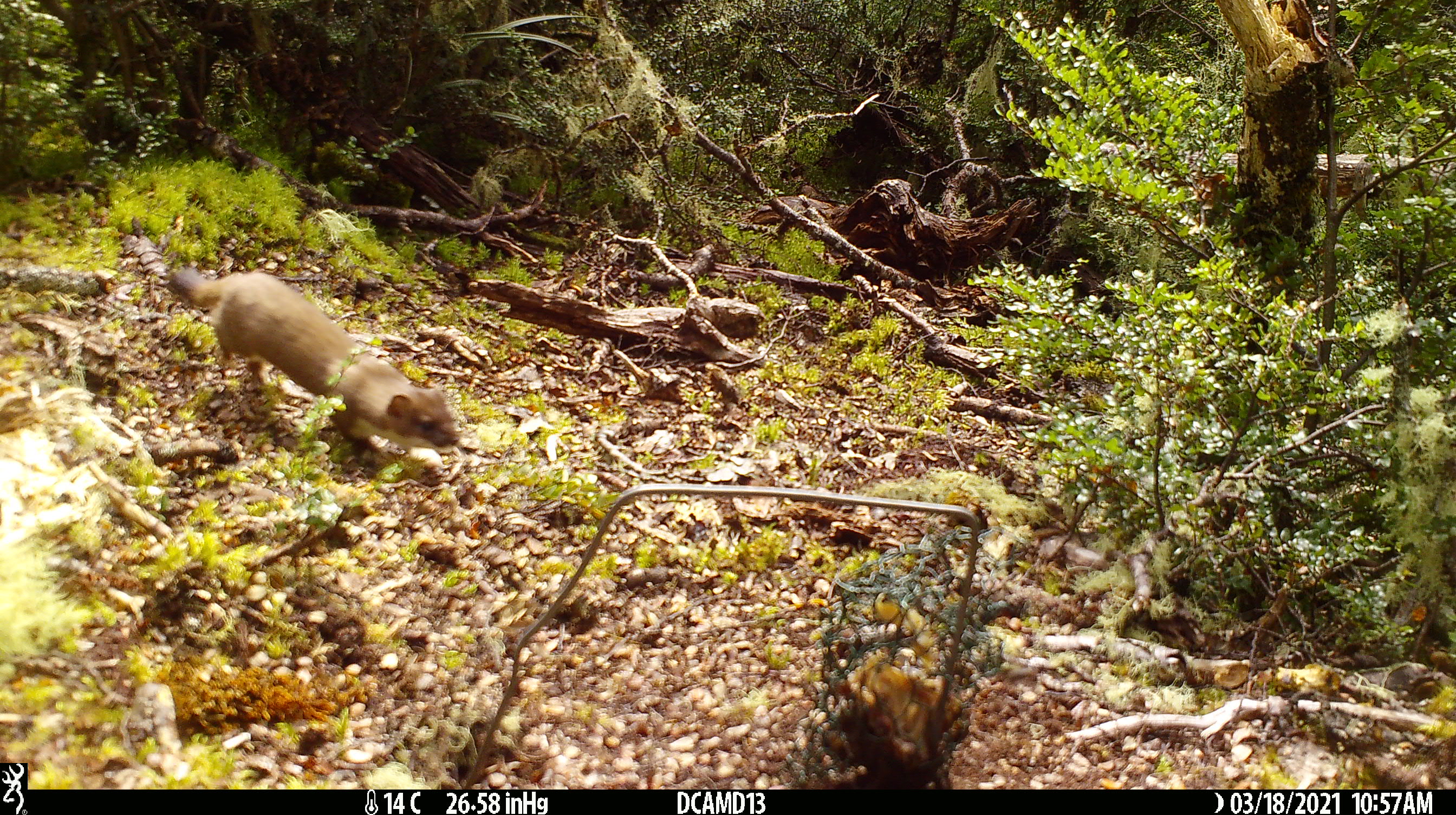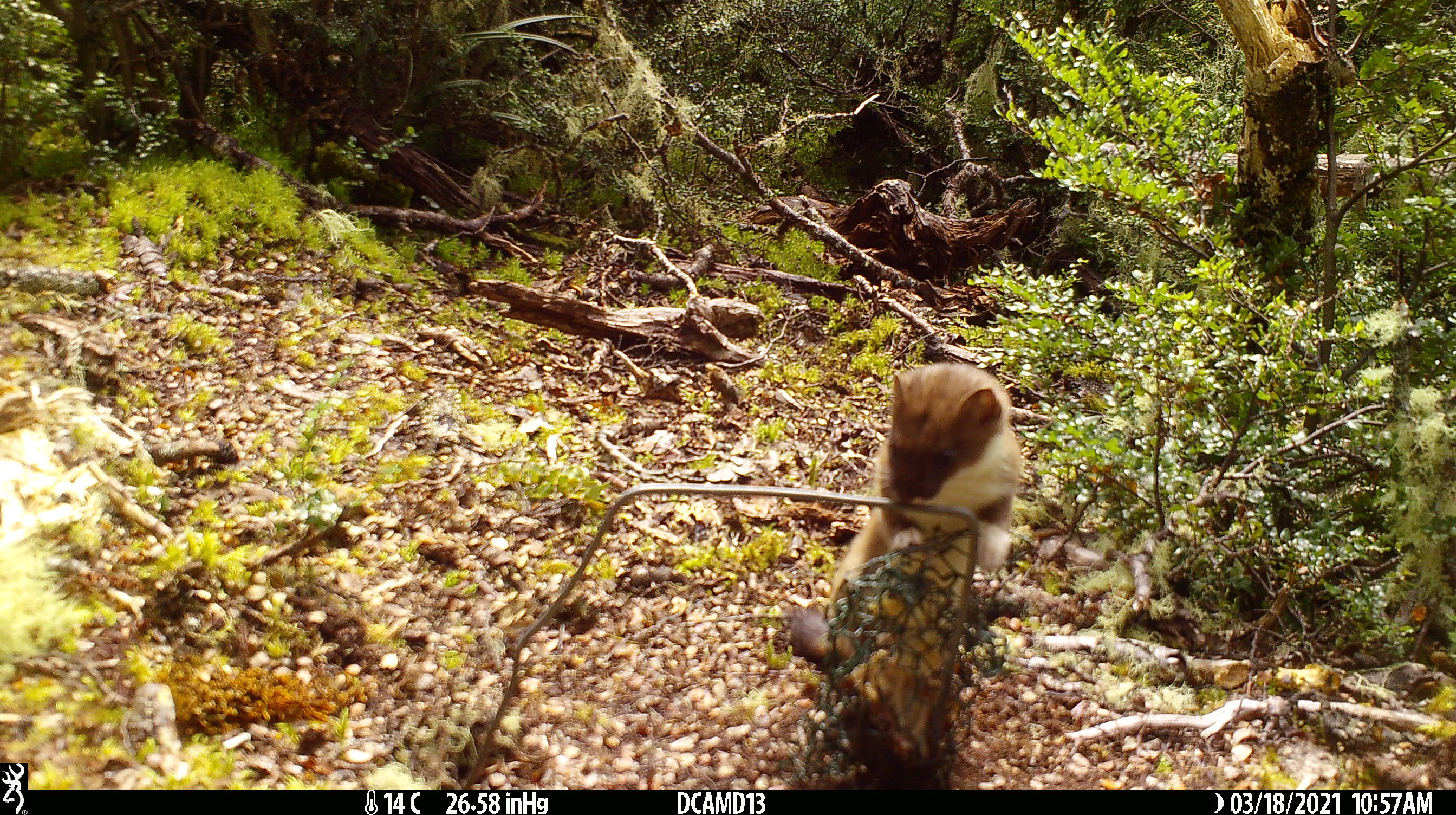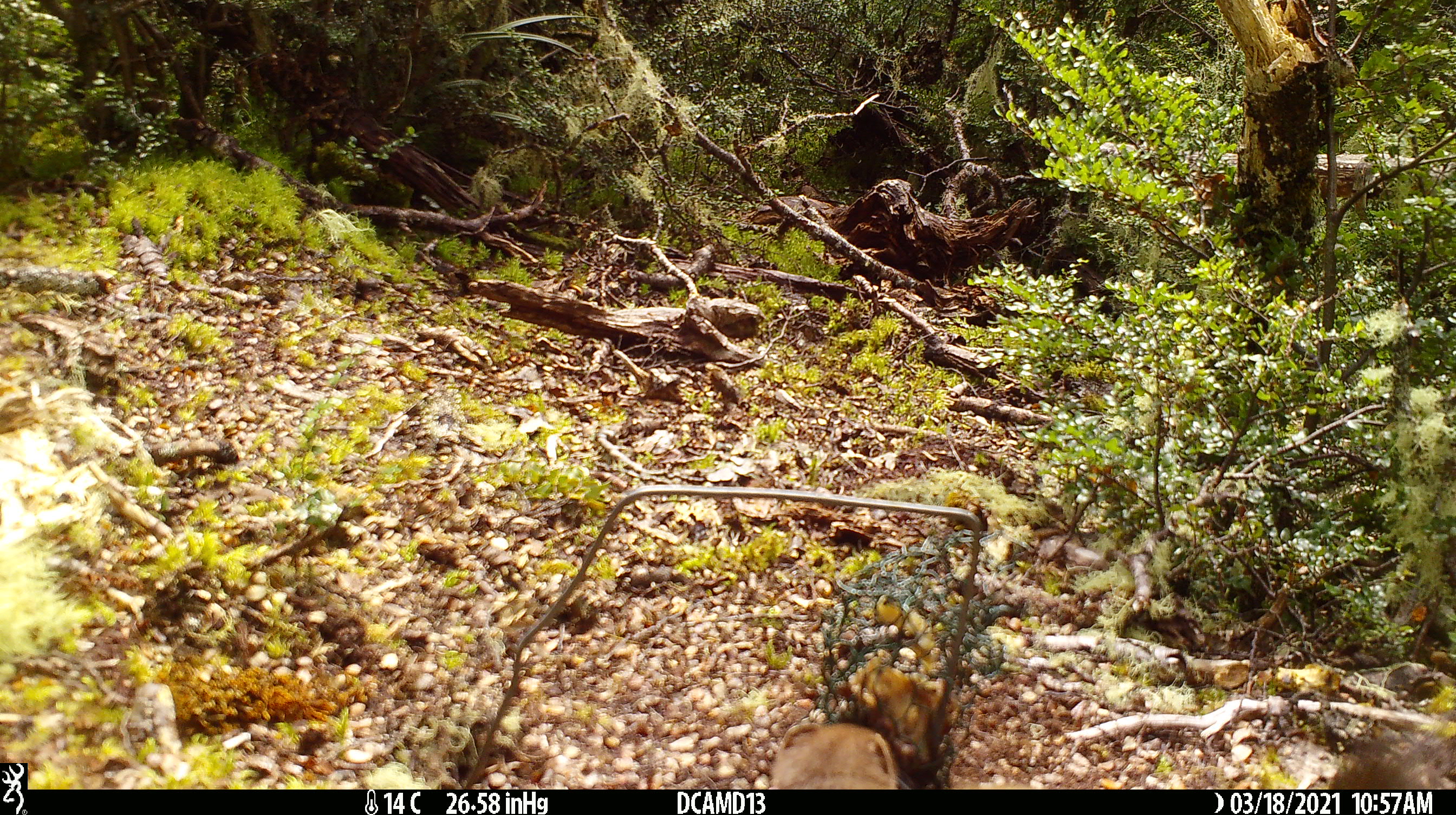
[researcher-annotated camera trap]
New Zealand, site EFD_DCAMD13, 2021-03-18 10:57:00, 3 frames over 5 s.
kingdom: Animalia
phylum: Chordata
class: Mammalia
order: Carnivora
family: Mustelidae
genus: Mustela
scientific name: Mustela erminea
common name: stoat